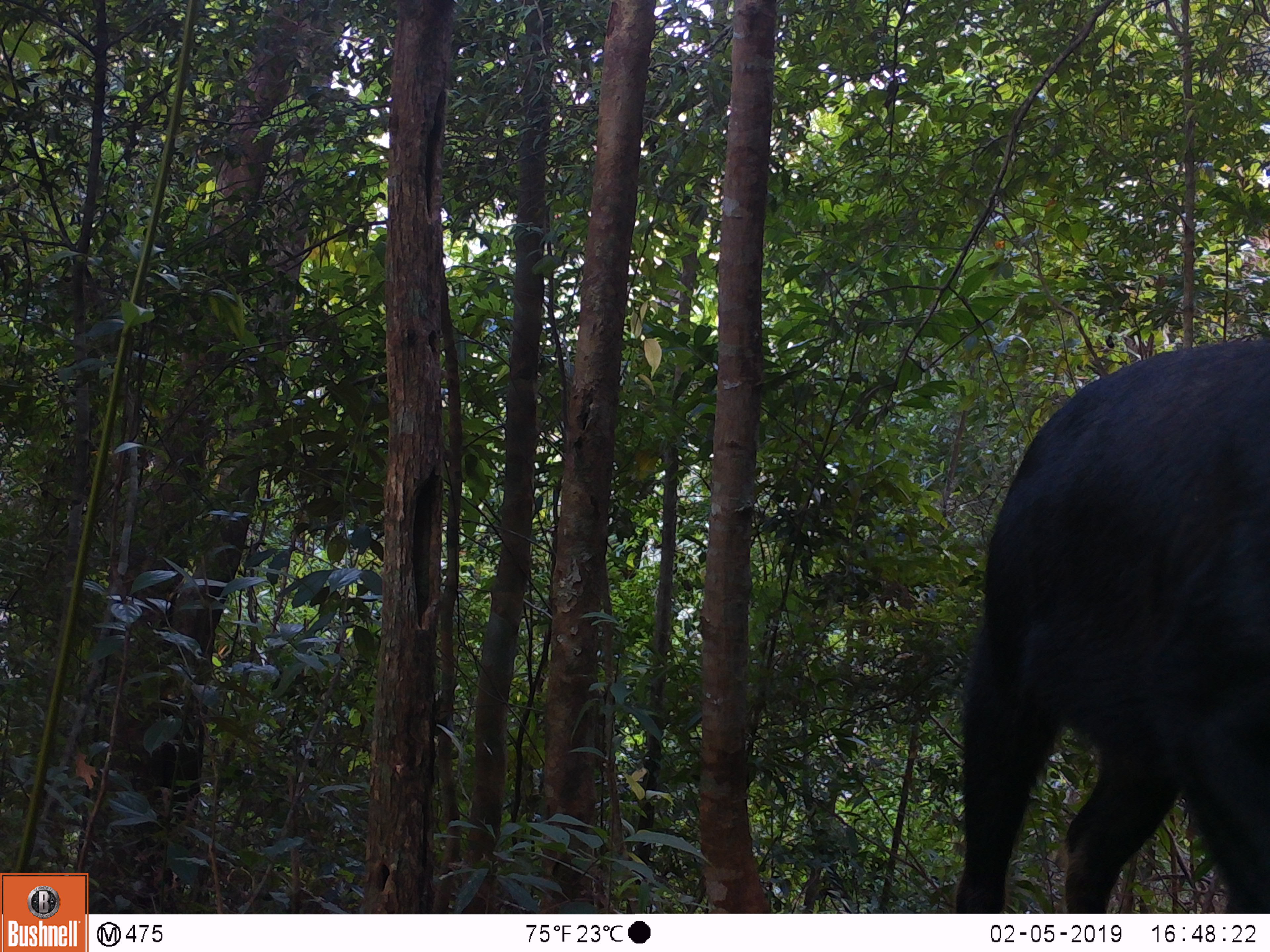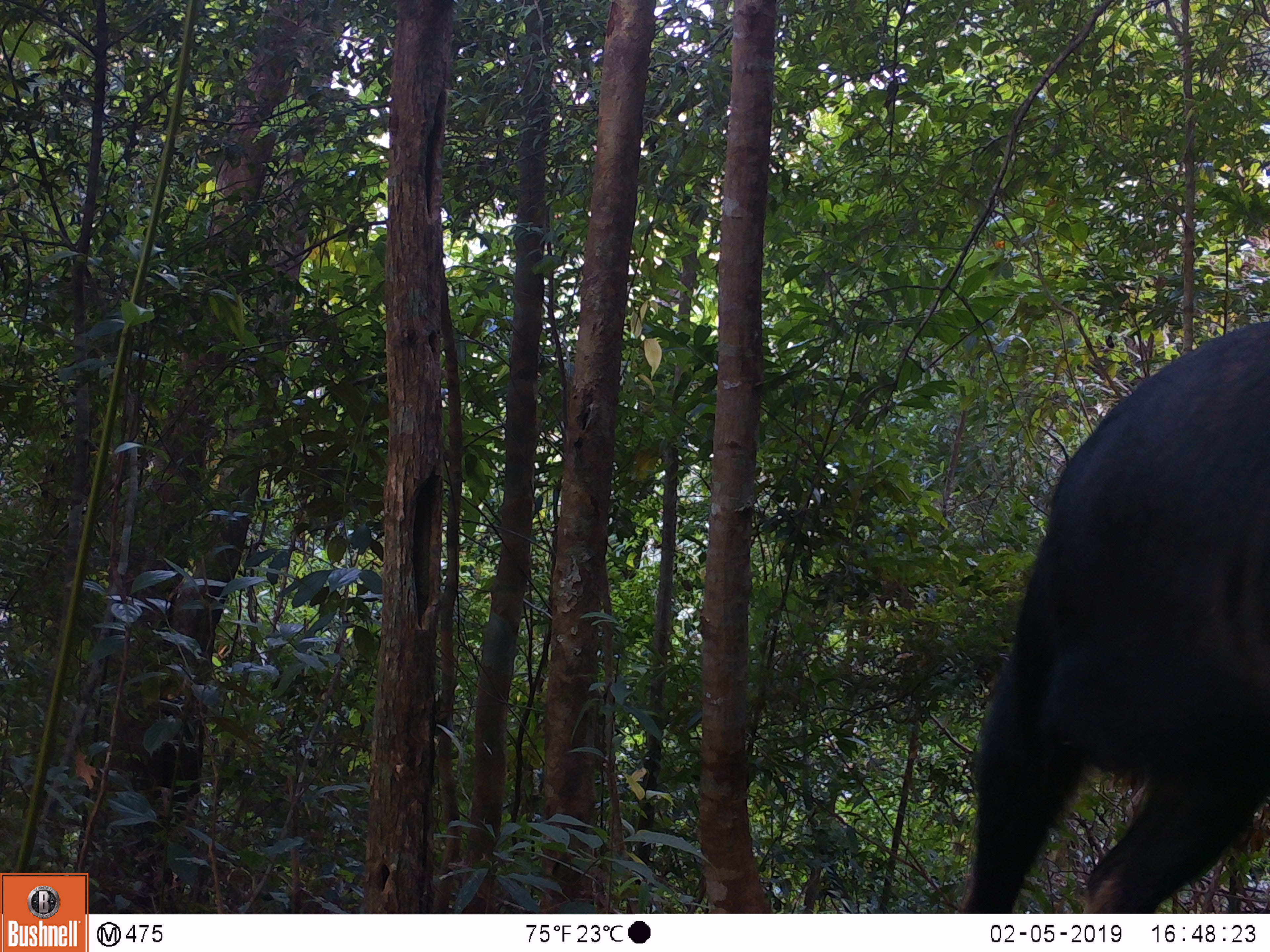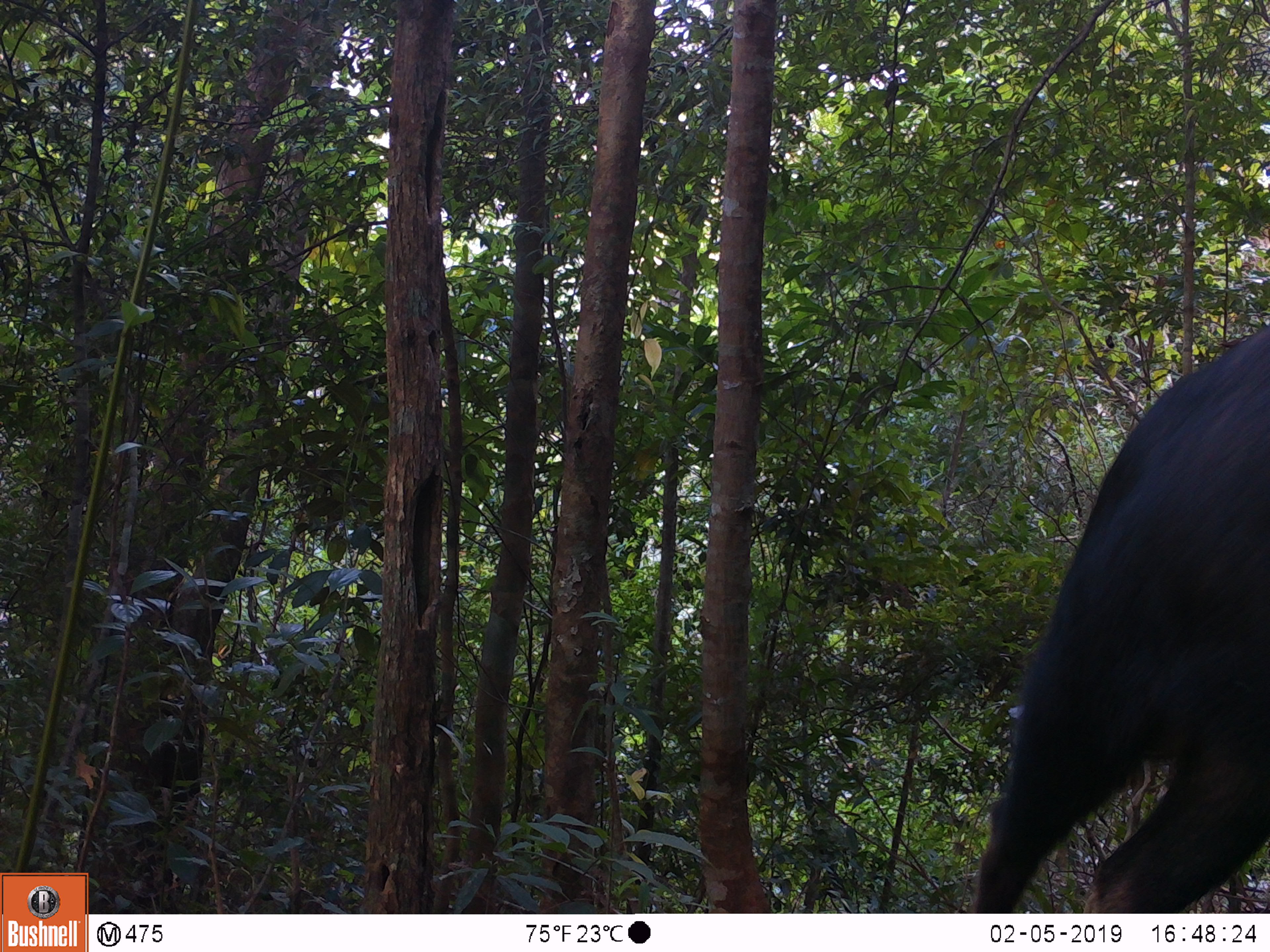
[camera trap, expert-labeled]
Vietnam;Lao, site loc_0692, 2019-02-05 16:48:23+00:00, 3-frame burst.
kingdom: Animalia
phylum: Chordata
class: Mammalia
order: Artiodactyla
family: Bovidae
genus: Capricornis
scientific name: Capricornis sumatraensis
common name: chinese serow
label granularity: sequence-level